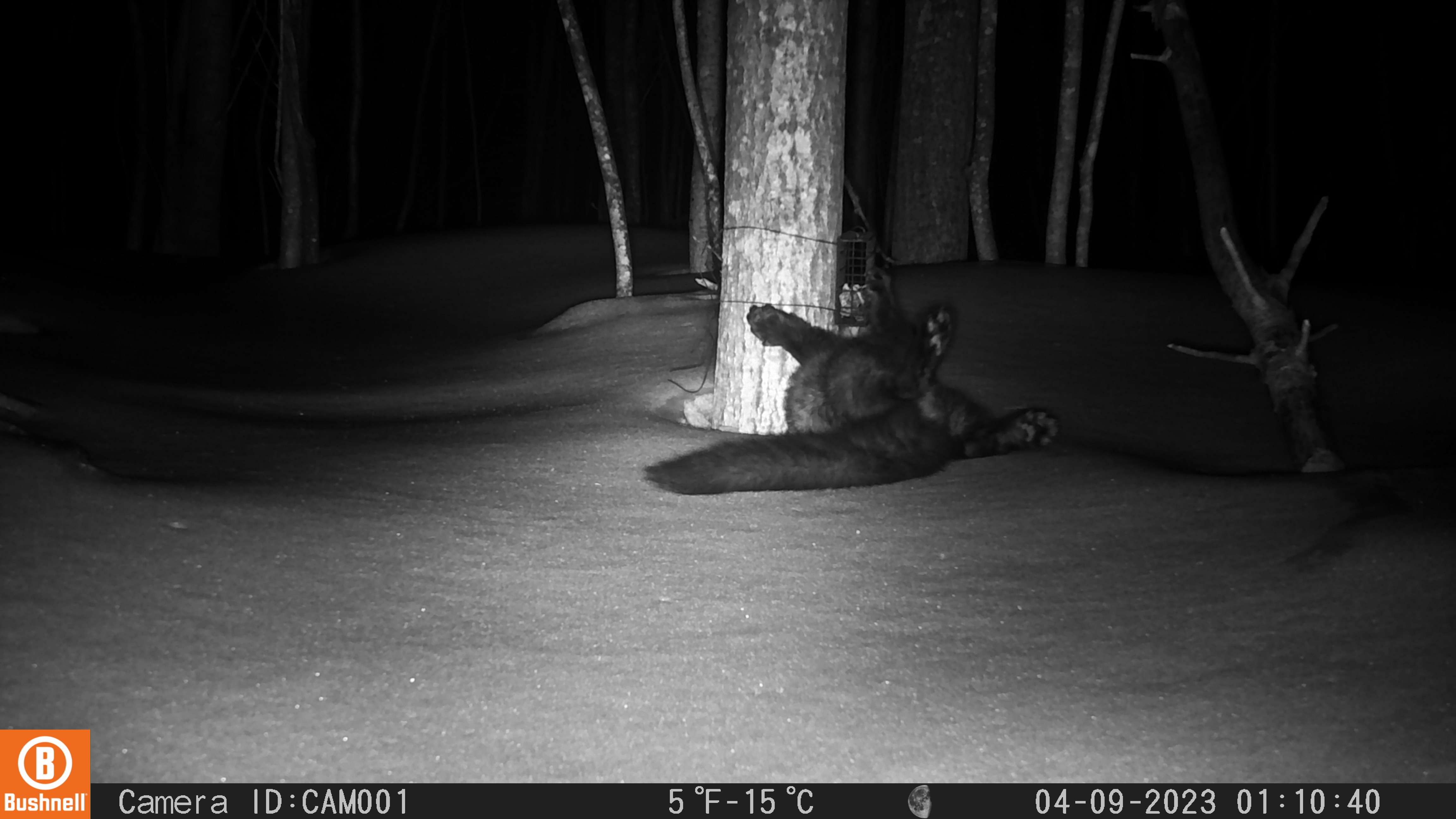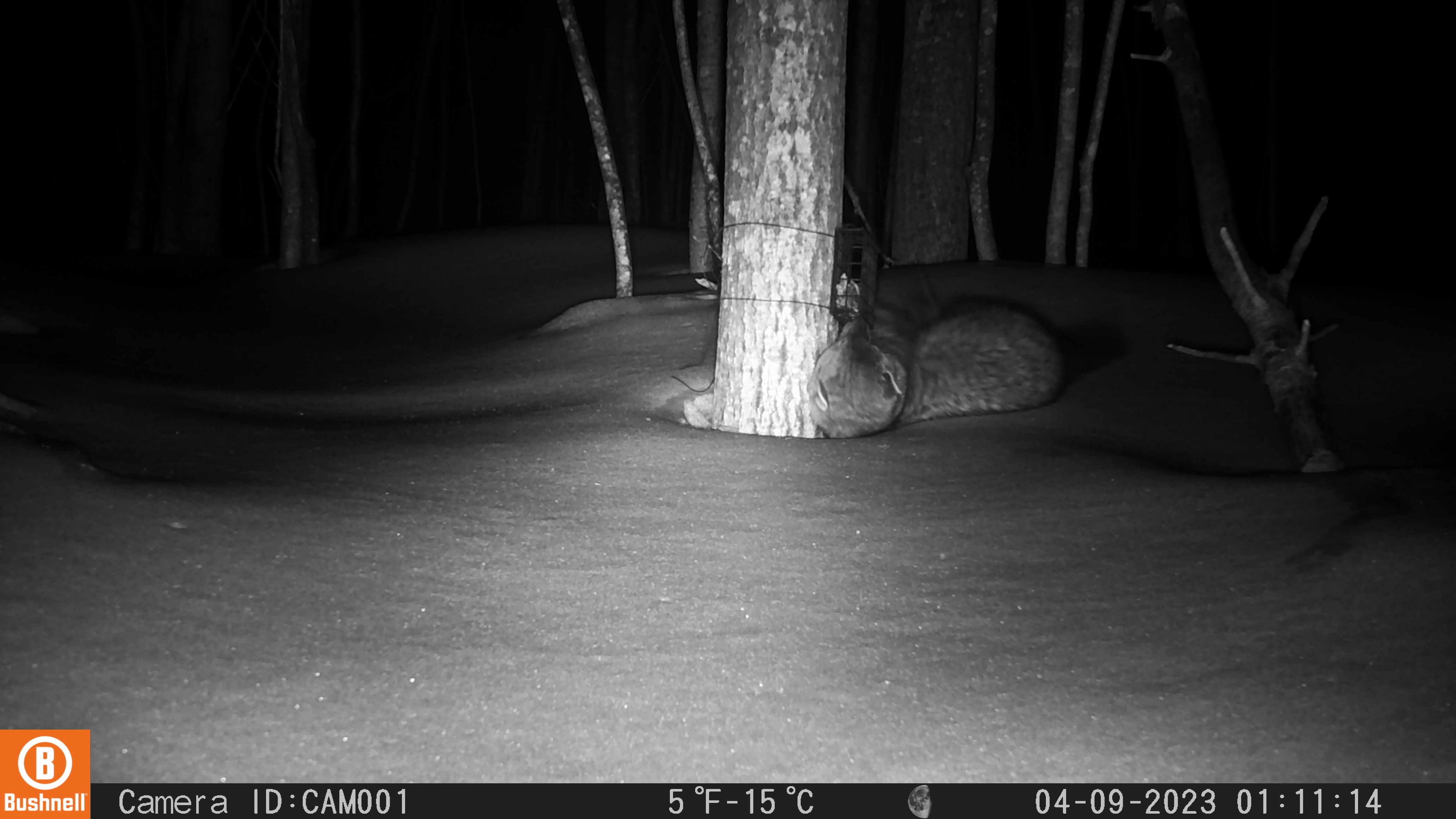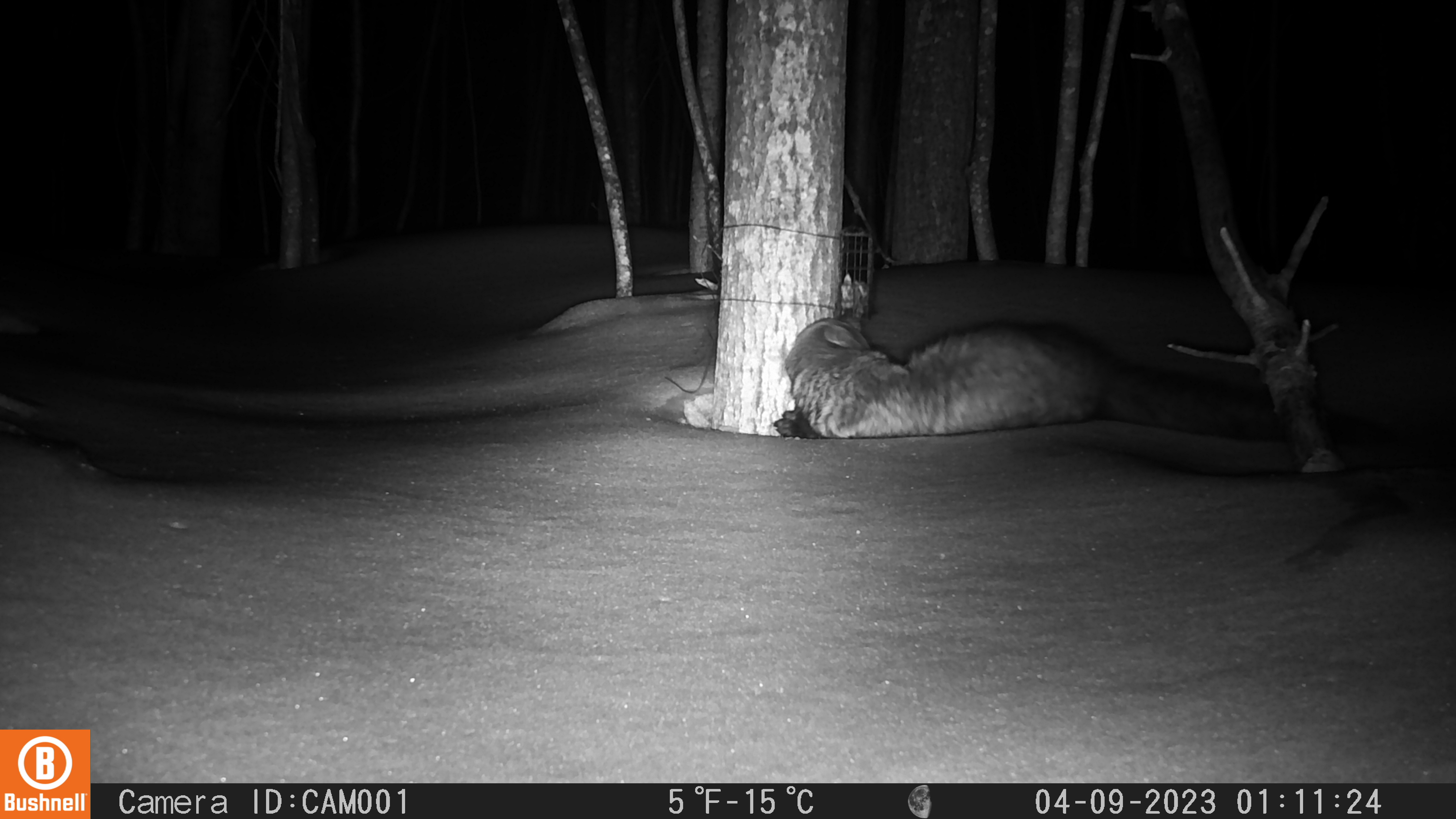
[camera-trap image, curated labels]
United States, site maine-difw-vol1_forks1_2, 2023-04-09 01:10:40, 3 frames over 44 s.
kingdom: Animalia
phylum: Chordata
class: Mammalia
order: Carnivora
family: Mustelidae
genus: Pekania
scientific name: Pekania pennanti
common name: fisher